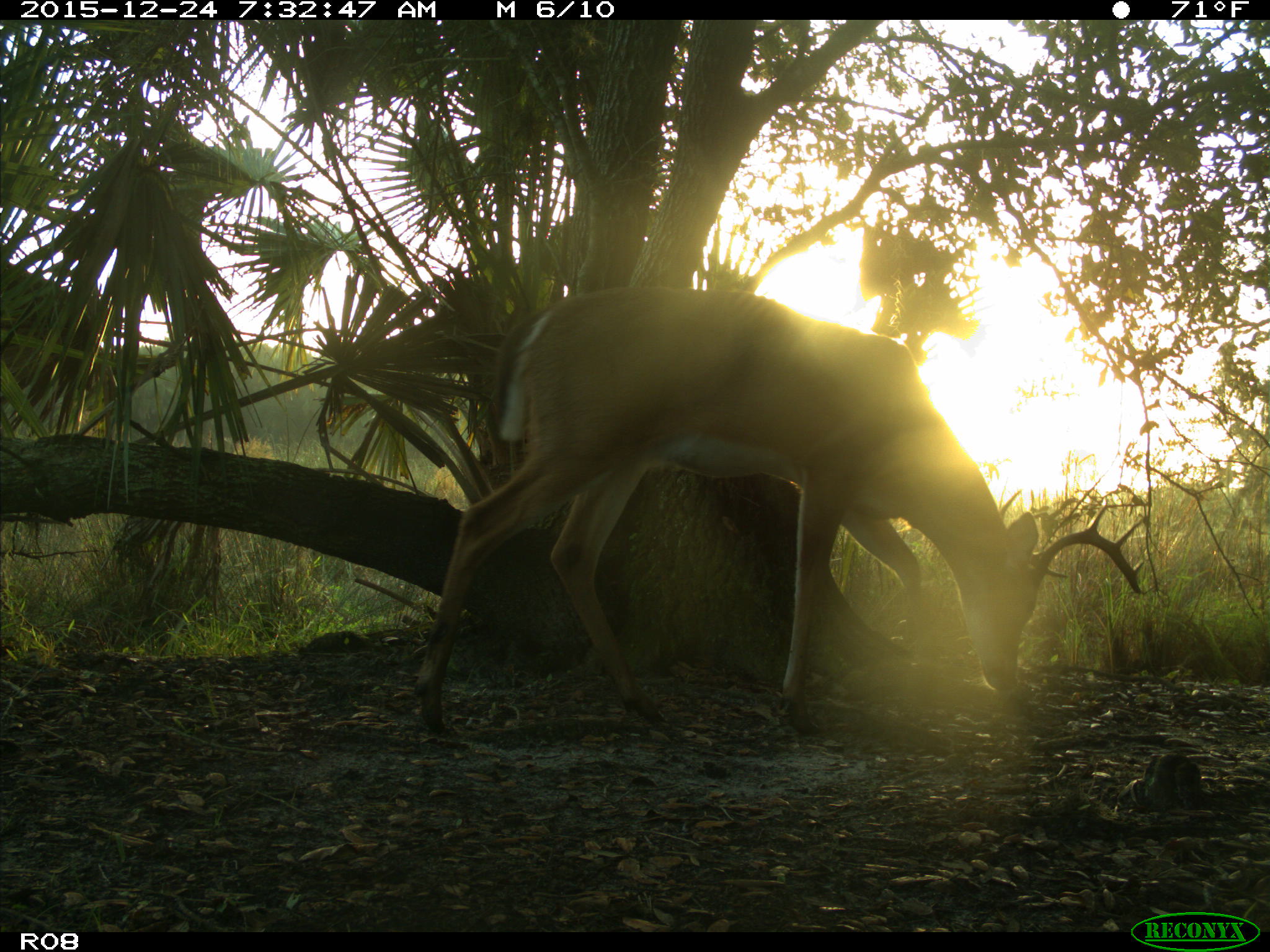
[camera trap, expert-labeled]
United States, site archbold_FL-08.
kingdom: Animalia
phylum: Chordata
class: Mammalia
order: Artiodactyla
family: Cervidae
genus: Odocoileus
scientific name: Odocoileus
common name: deer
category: unidentified deer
Unidentified deer (deer) (Odocoileus).